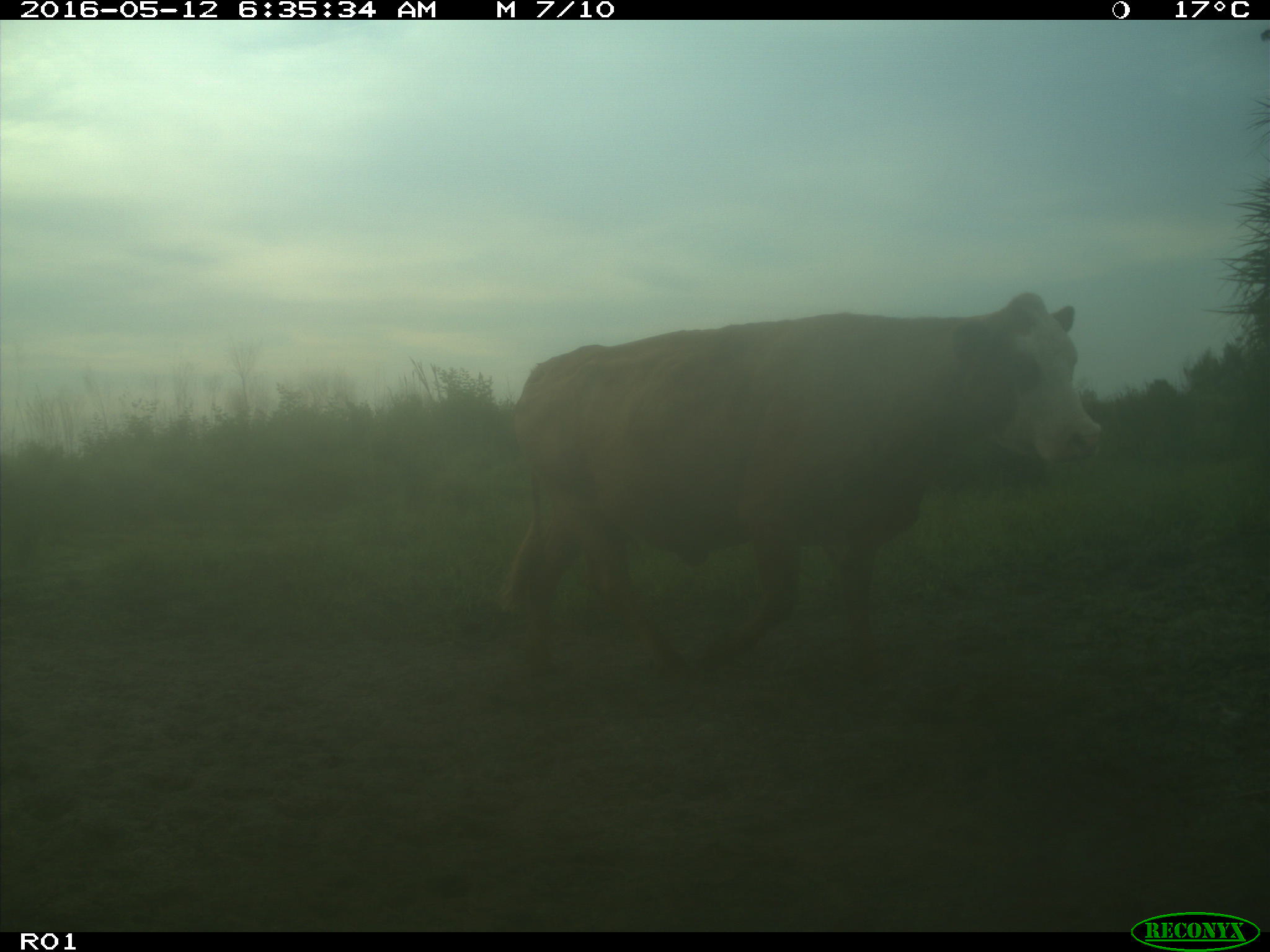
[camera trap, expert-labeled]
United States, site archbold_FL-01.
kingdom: Animalia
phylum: Chordata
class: Mammalia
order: Artiodactyla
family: Bovidae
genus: Bos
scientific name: Bos taurus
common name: domestic cow